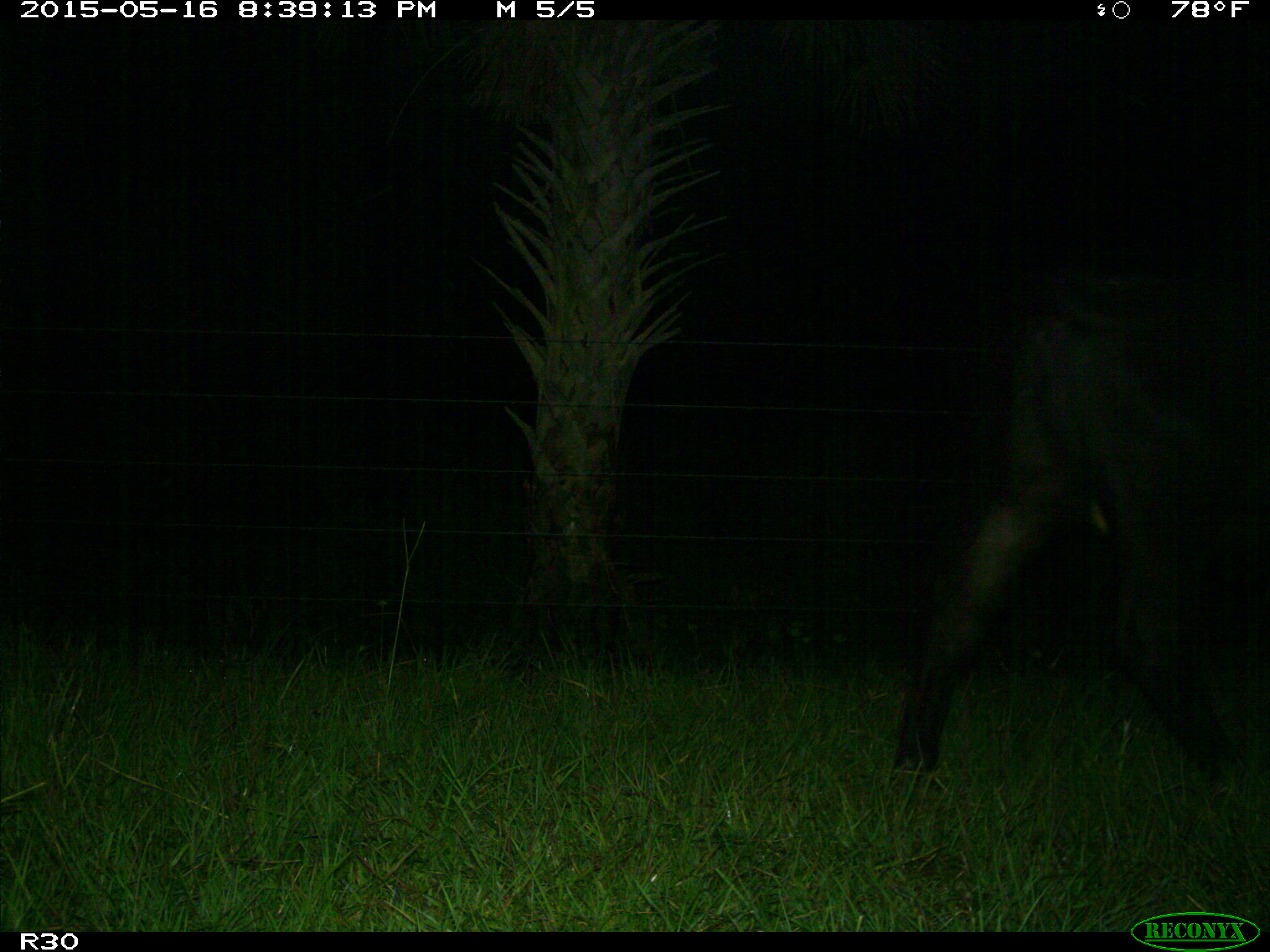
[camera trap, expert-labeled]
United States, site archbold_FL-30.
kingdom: Animalia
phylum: Chordata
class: Mammalia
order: Artiodactyla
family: Bovidae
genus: Bos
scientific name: Bos taurus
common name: domestic cow